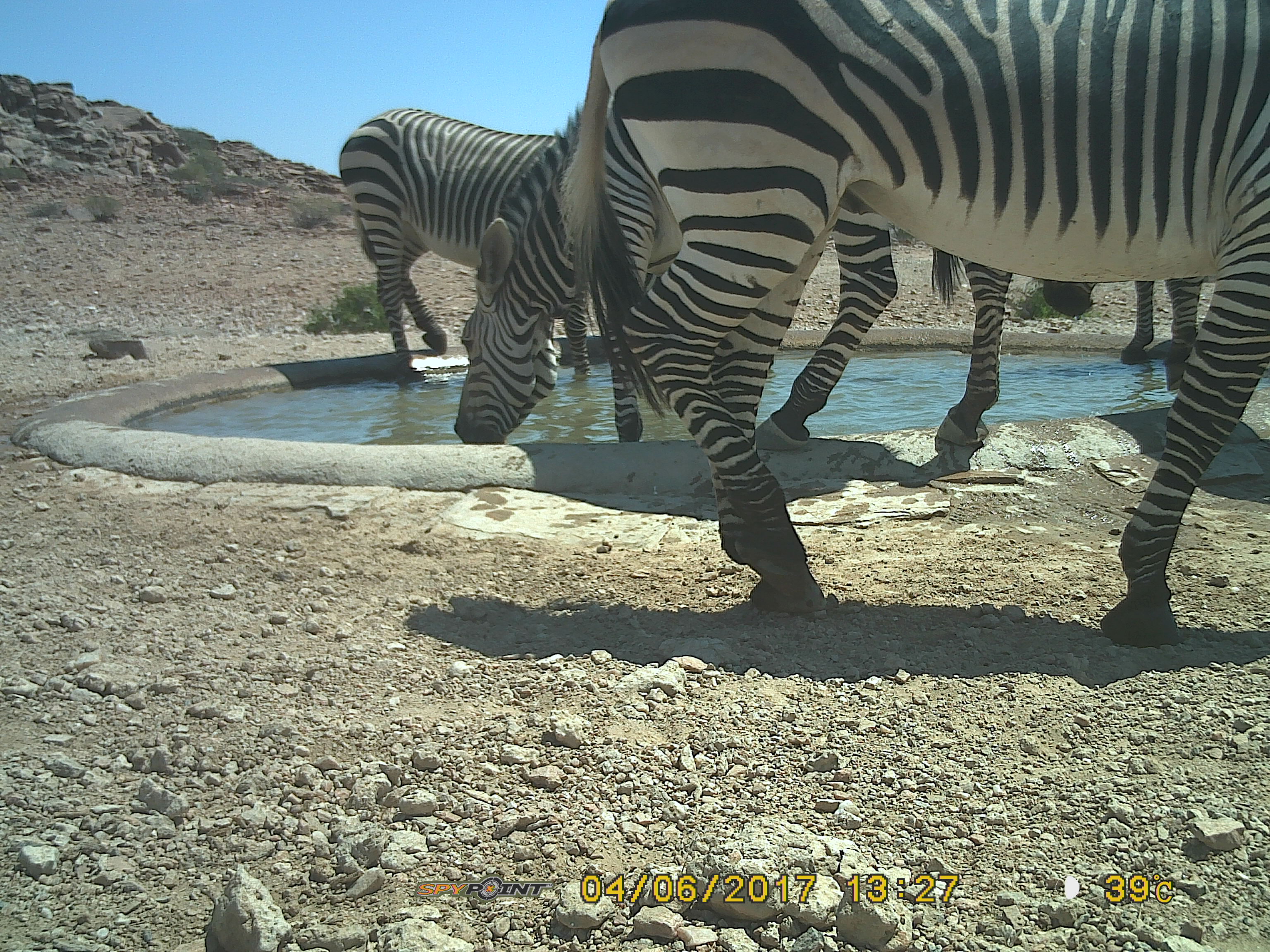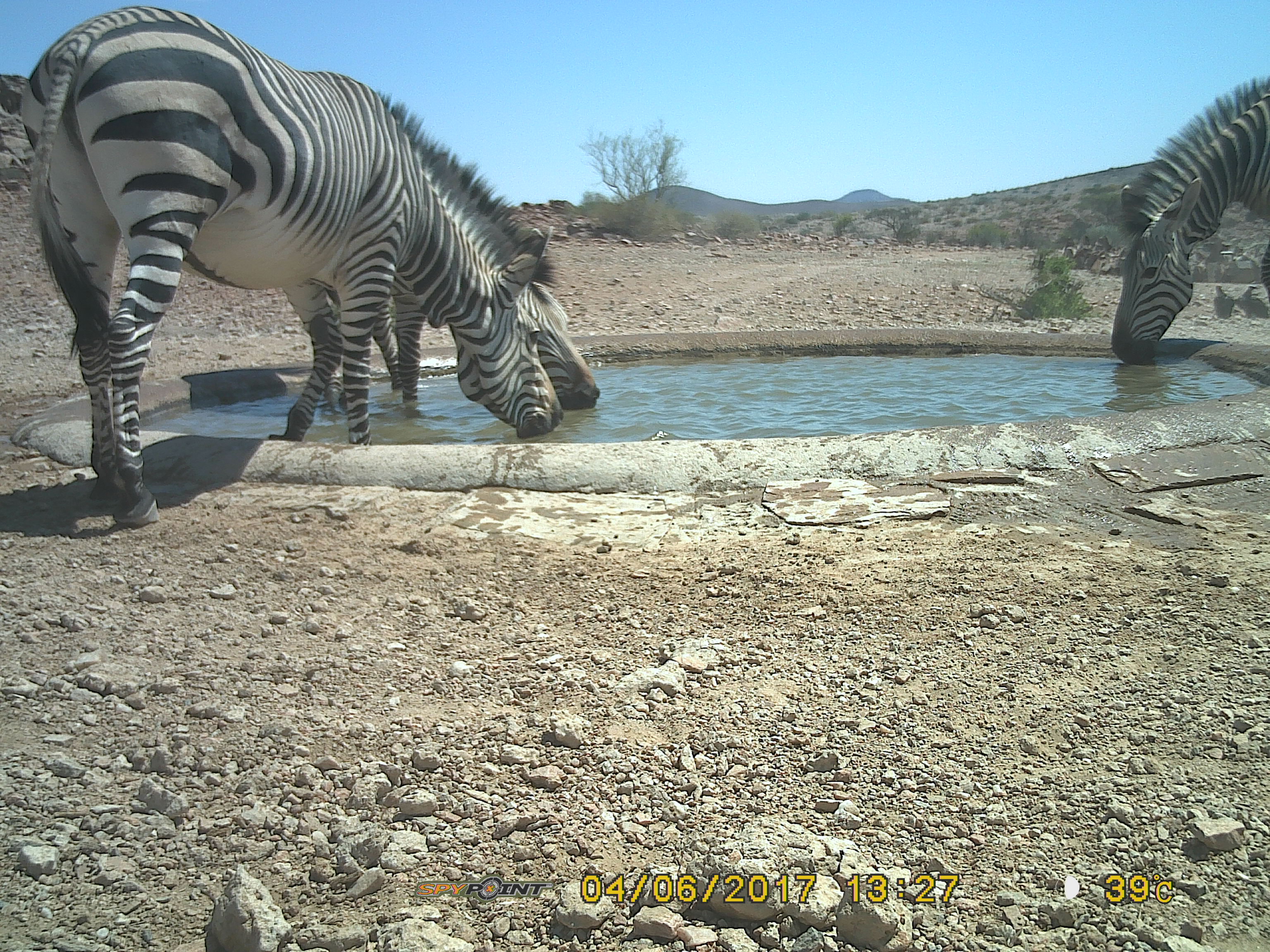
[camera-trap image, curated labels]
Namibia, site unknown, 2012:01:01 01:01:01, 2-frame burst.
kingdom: Animalia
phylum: Chordata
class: Mammalia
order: Perissodactyla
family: Equidae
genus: Equus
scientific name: Equus zebra hartmannae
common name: hartmann's mountain zebra